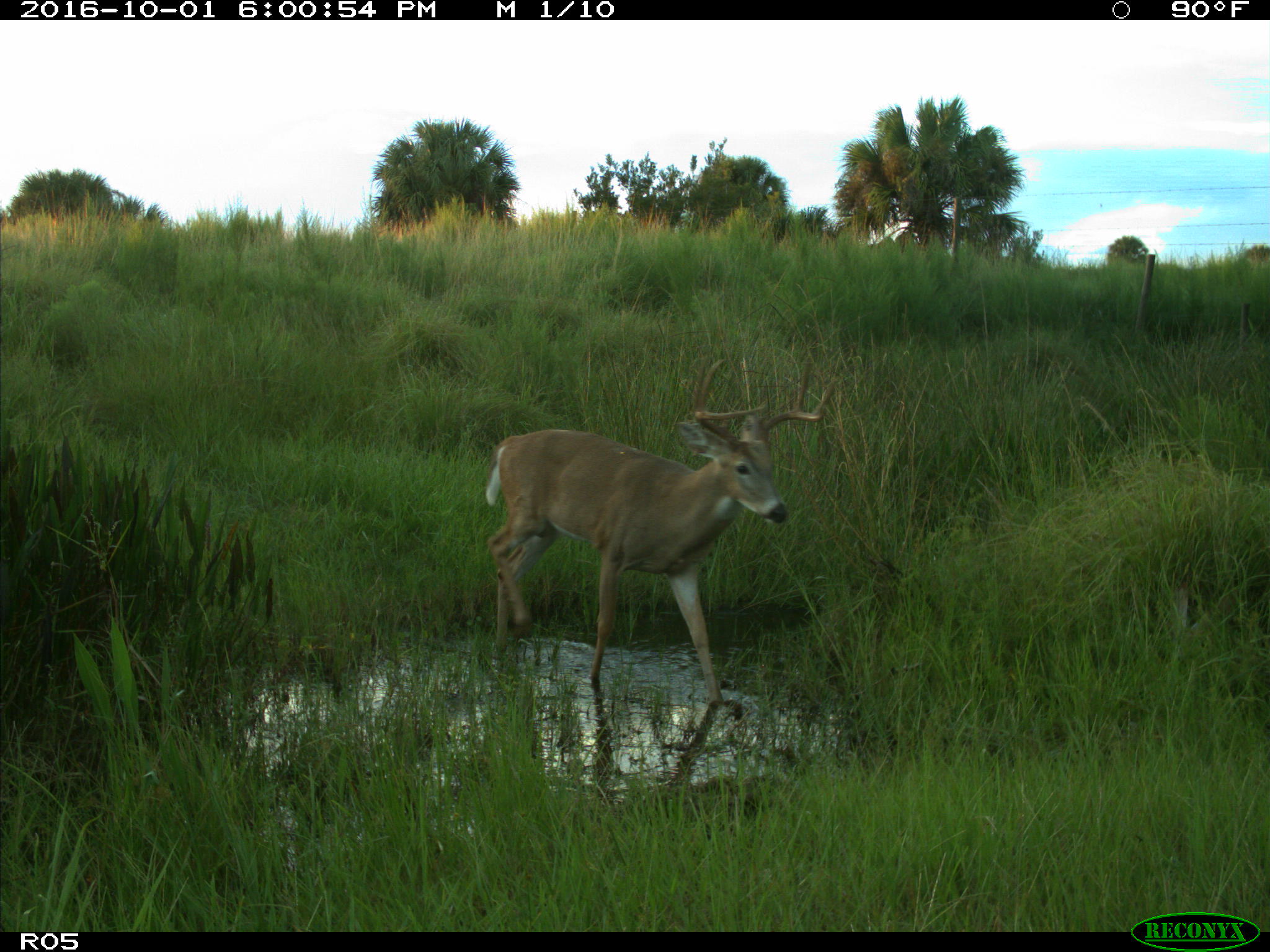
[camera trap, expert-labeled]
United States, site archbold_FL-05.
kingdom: Animalia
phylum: Chordata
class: Mammalia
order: Artiodactyla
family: Cervidae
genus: Odocoileus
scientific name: Odocoileus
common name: deer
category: unidentified deer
Unidentified deer (deer) (Odocoileus).